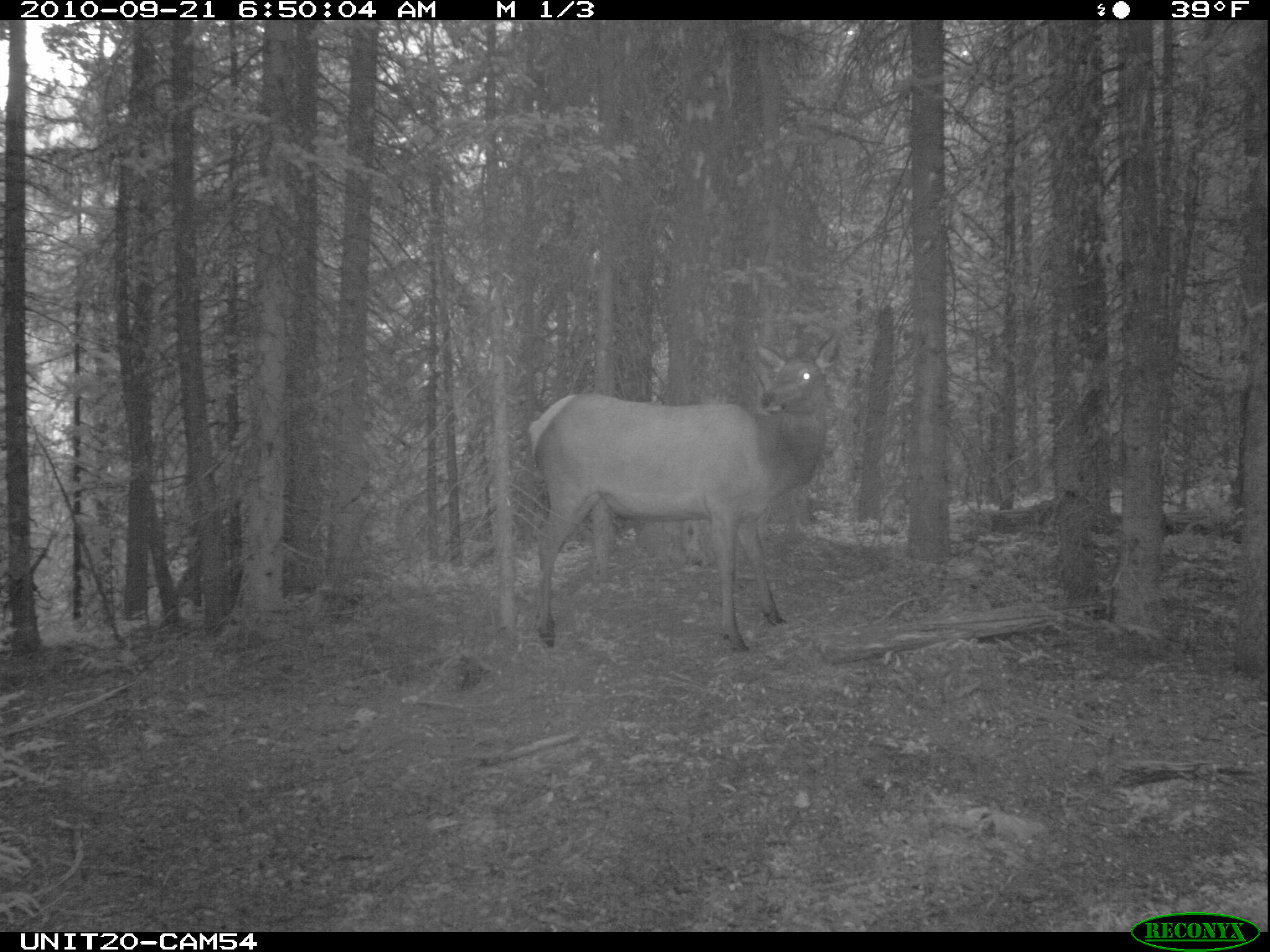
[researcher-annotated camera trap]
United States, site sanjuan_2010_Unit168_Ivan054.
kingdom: Animalia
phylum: Chordata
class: Mammalia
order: Artiodactyla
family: Cervidae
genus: Cervus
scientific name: Cervus elaphus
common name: red deer